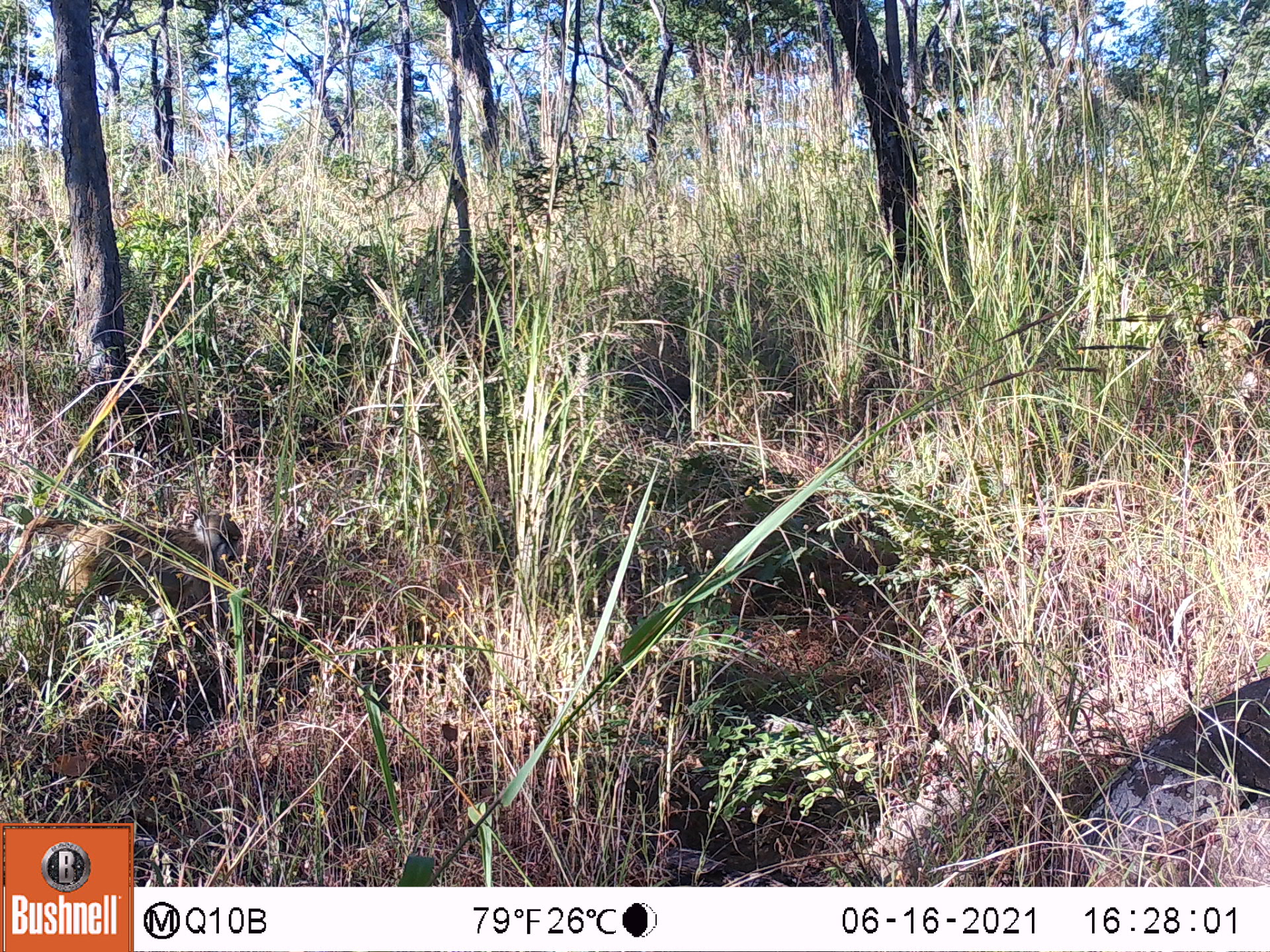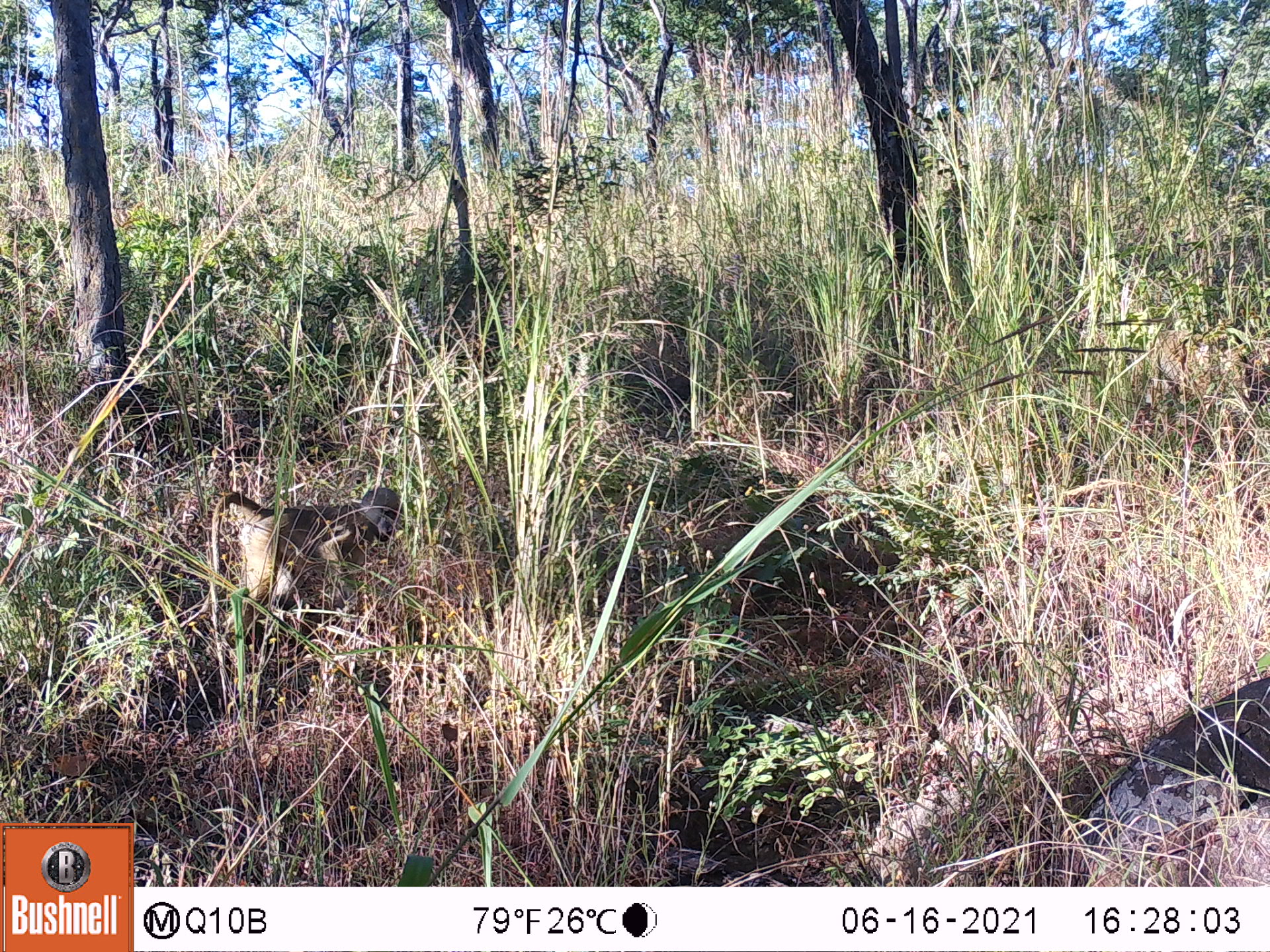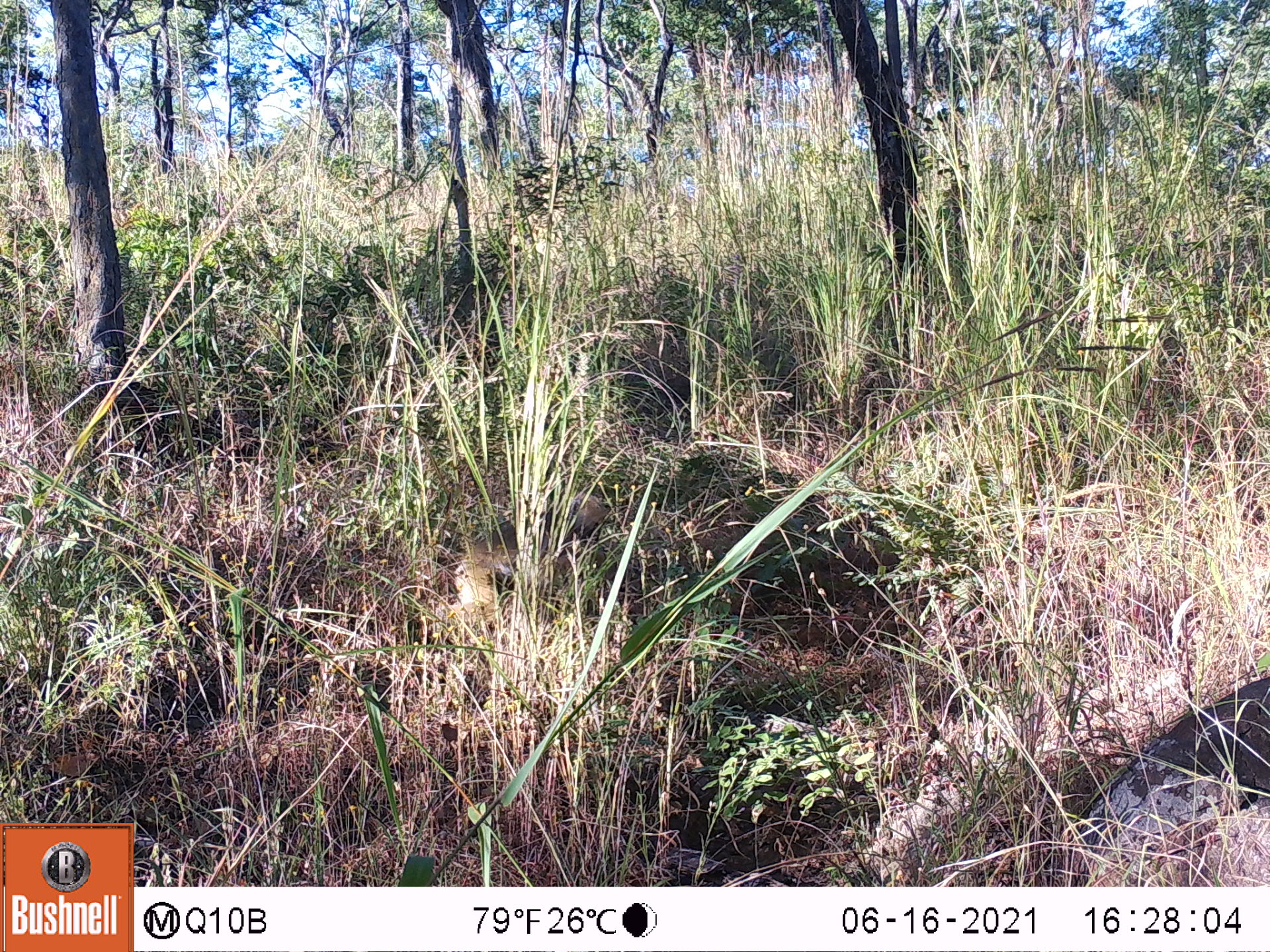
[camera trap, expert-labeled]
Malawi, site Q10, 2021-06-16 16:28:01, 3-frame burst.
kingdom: Animalia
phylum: Chordata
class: Mammalia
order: Primates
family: Cercopithecidae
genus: Papio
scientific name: Papio cynocephalus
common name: yellow baboon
Yellow baboon (Papio cynocephalus), count 1.